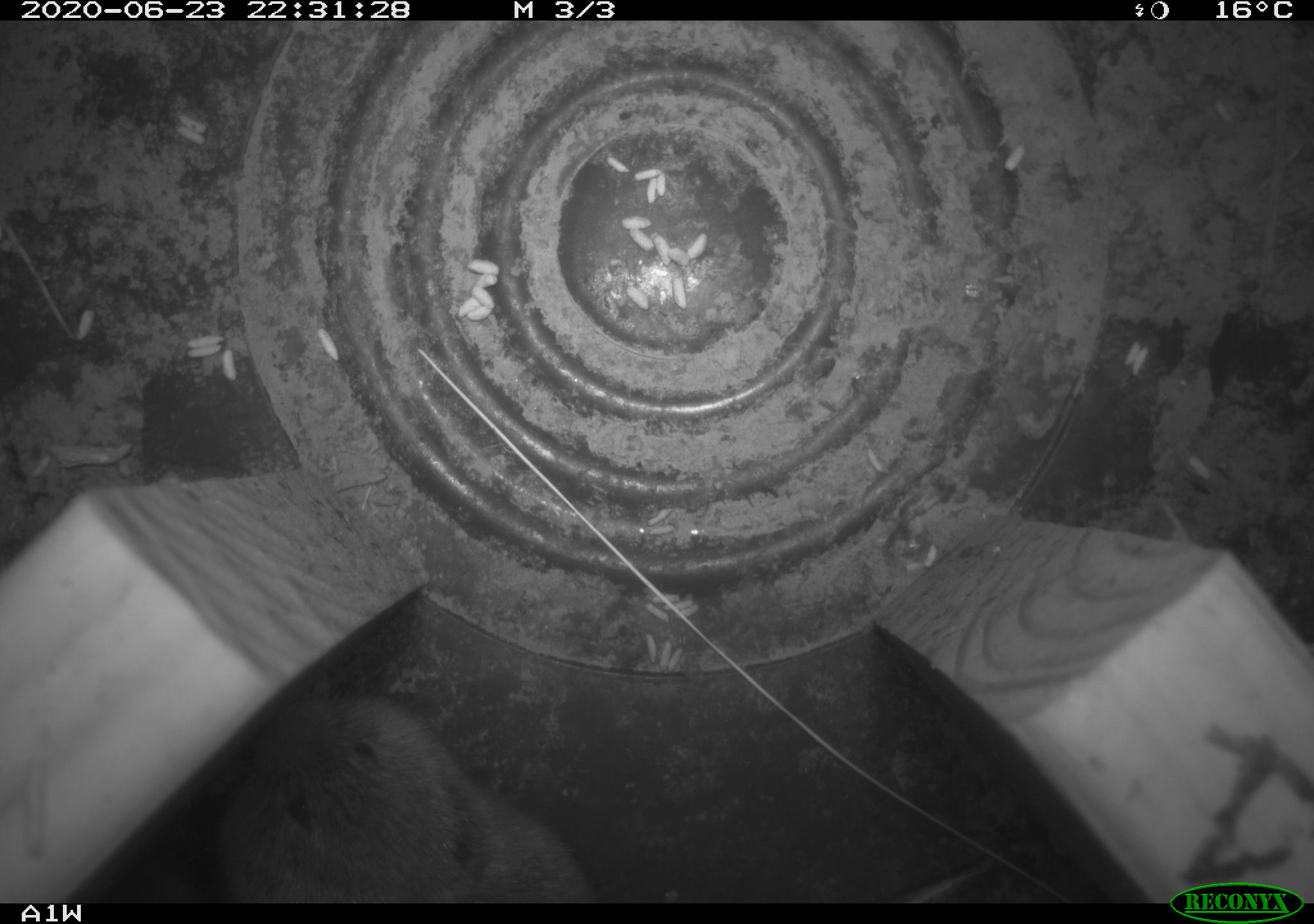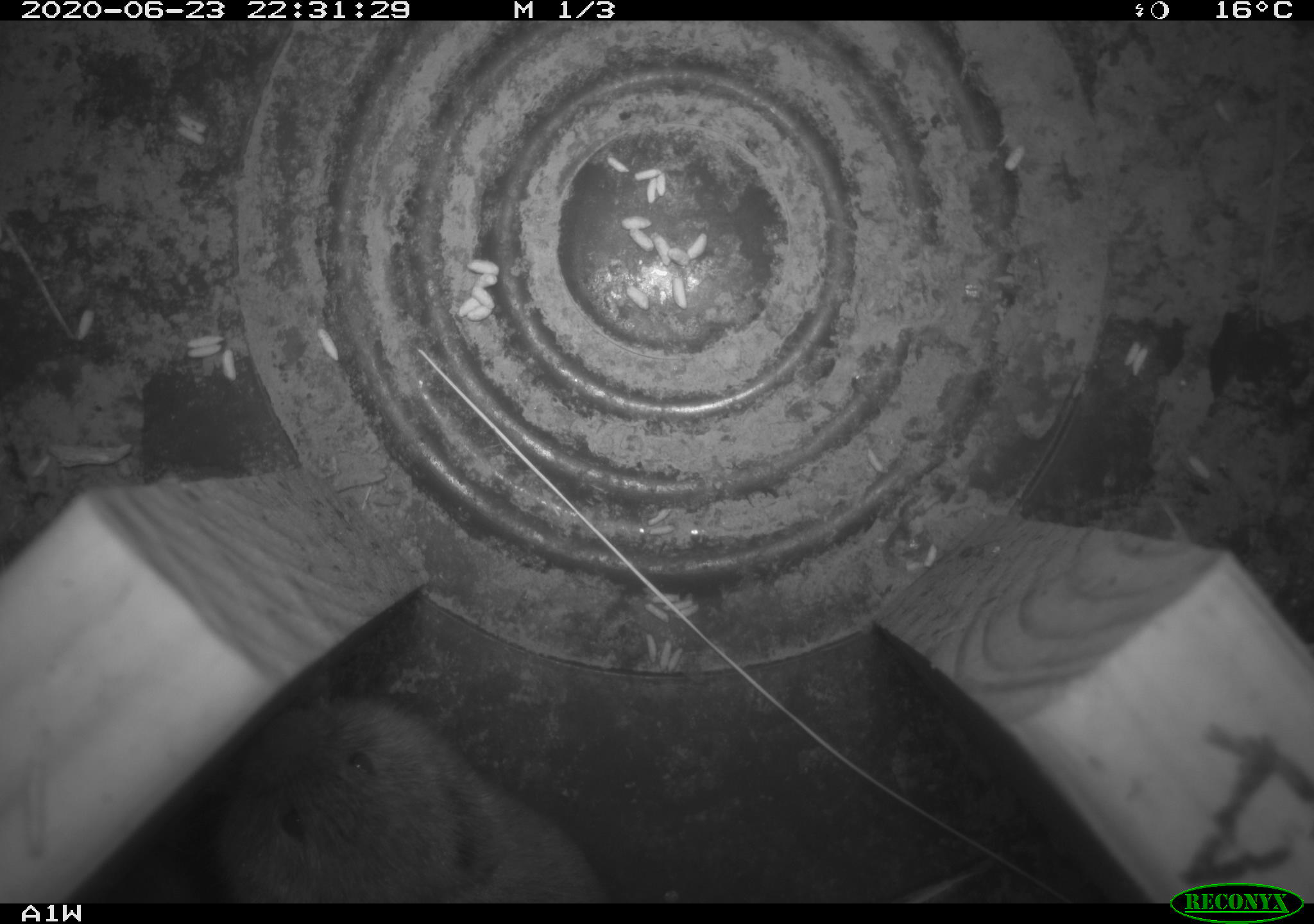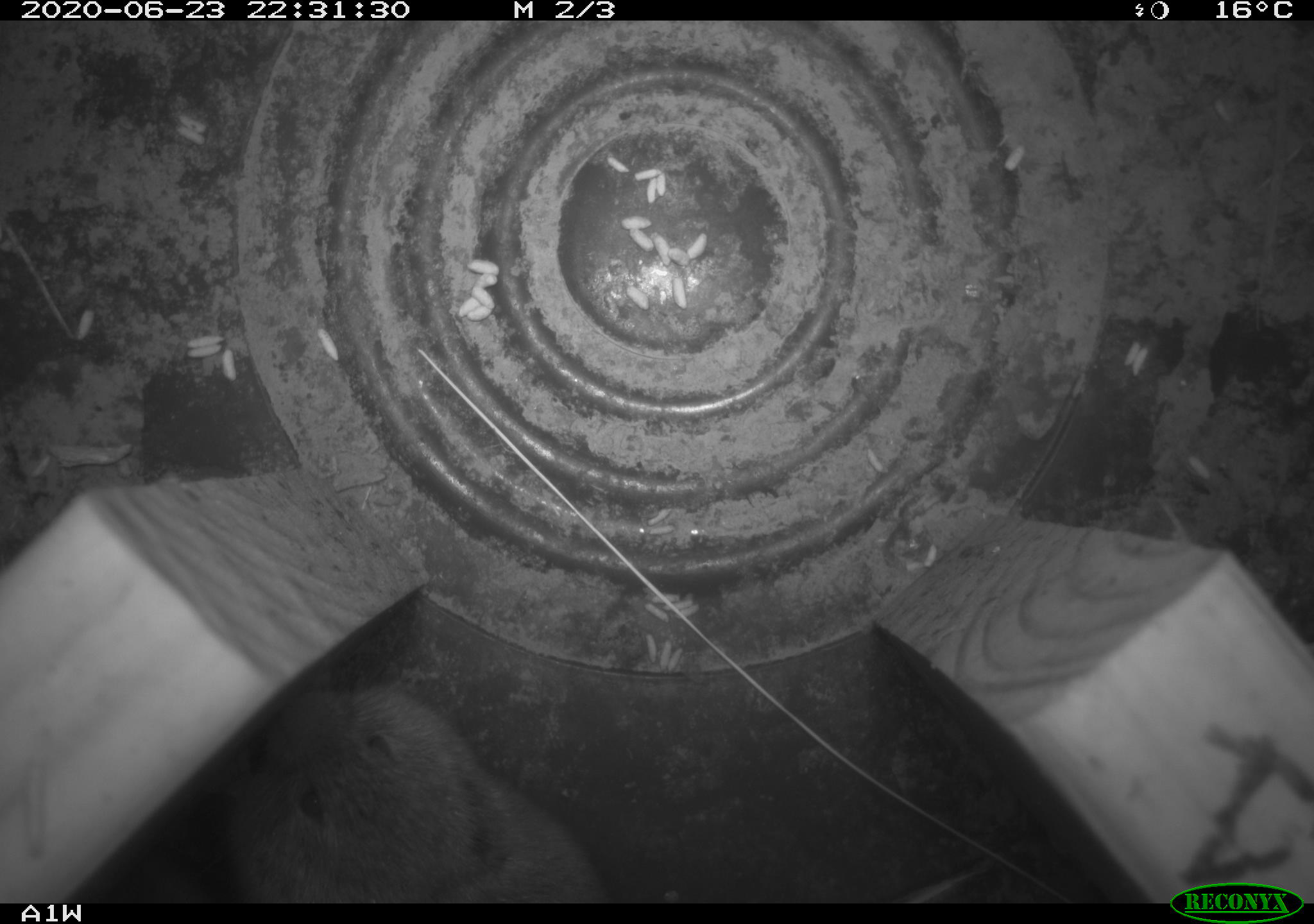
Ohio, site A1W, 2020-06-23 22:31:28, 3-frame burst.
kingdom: Animalia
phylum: Chordata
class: Mammalia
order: Rodentia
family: Cricetidae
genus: Microtus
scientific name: Microtus pennsylvanicus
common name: meadow vole